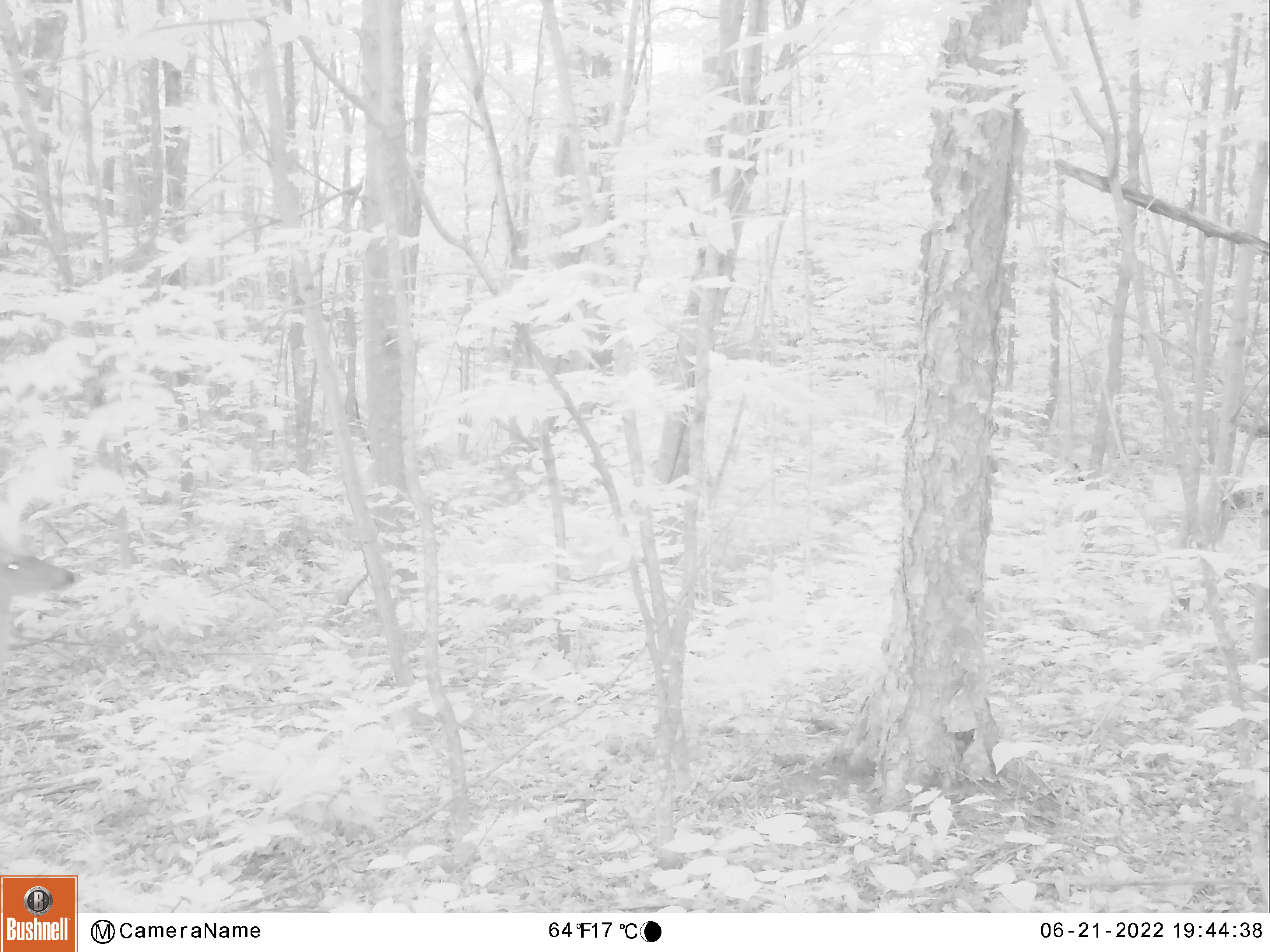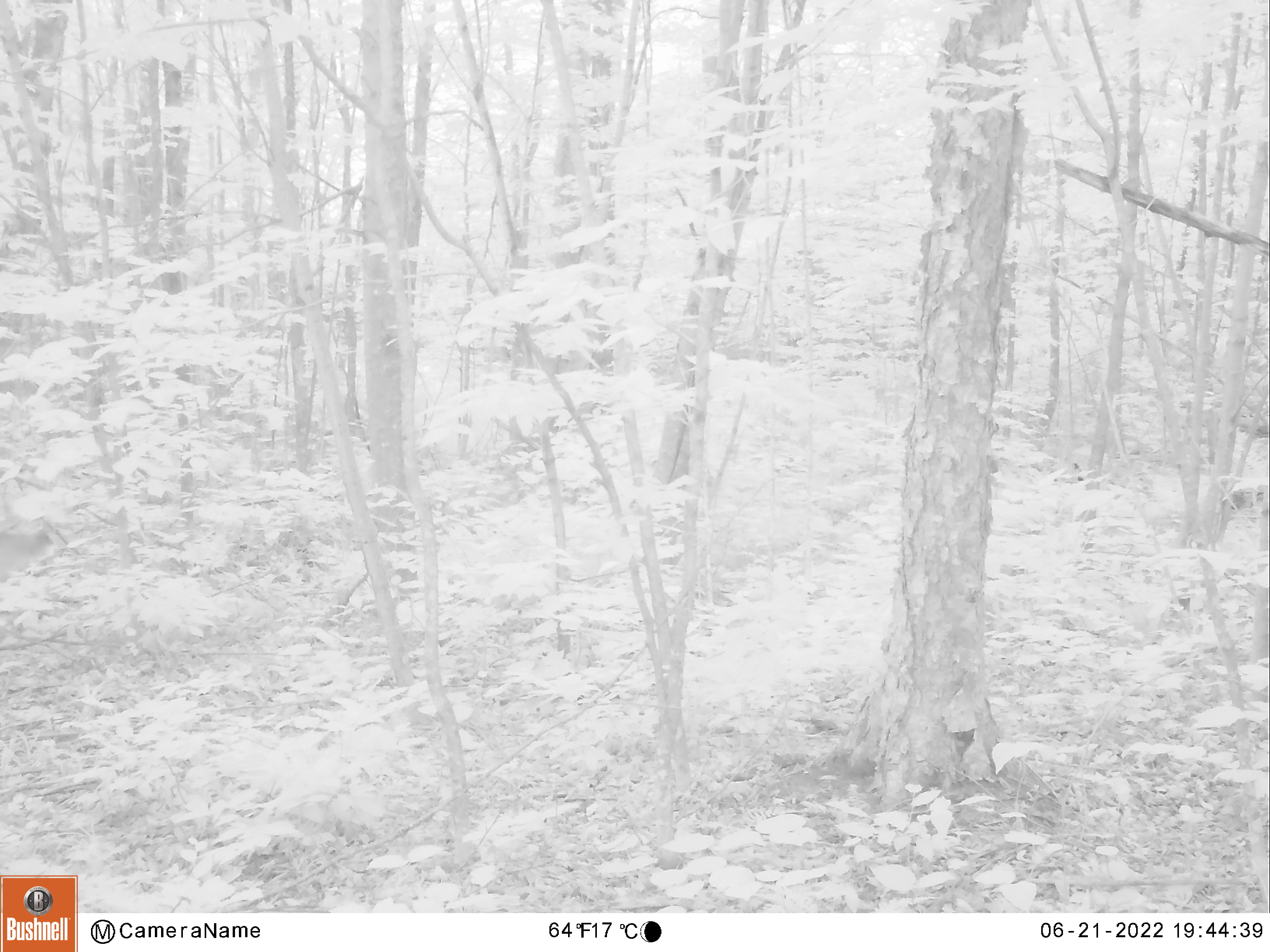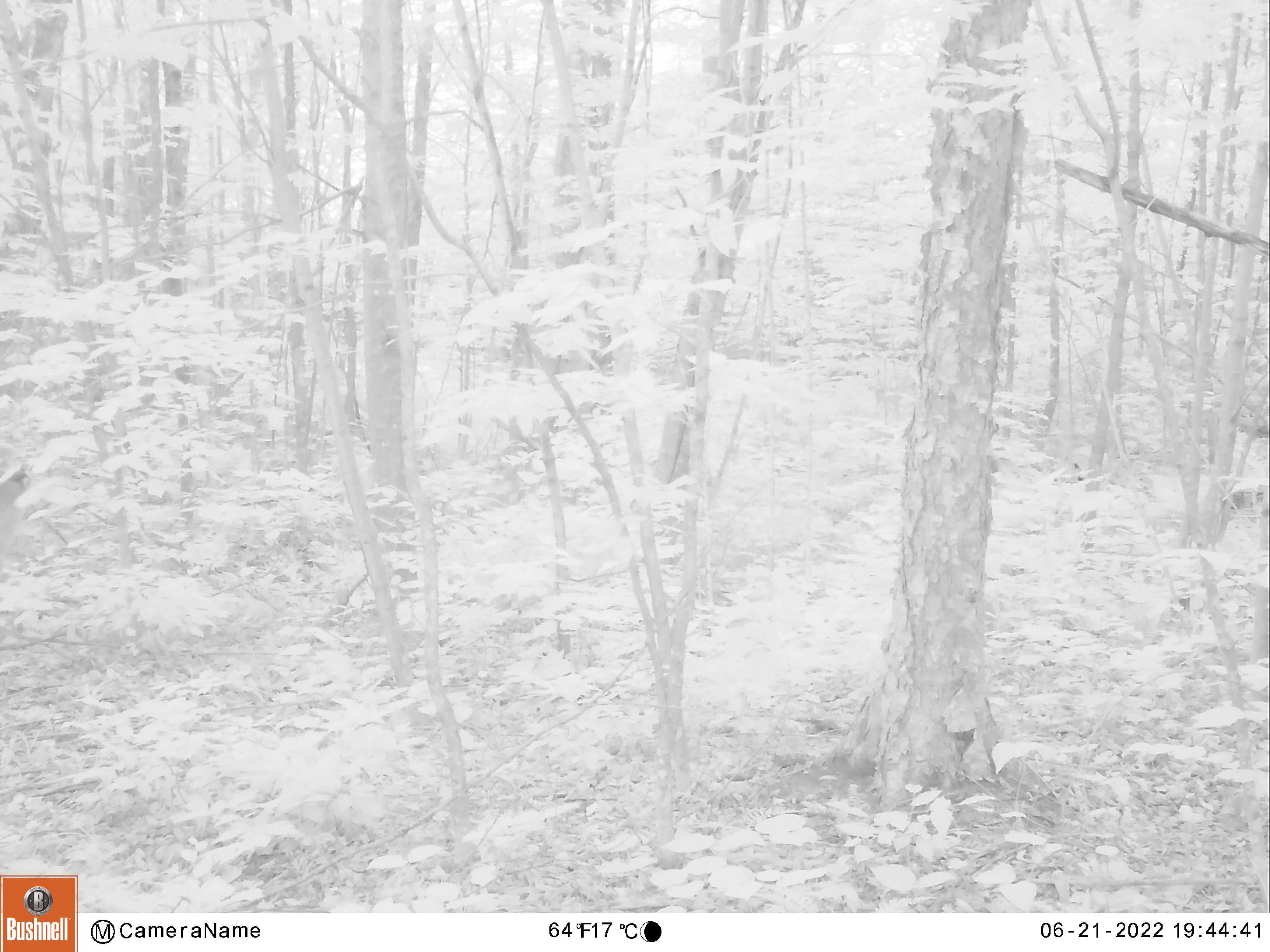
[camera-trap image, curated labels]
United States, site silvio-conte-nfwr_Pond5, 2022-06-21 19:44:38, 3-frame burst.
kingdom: Animalia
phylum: Chordata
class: Mammalia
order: Artiodactyla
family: Cervidae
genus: Odocoileus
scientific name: Odocoileus virginianus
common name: white-tailed deer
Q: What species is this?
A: White-tailed deer (Odocoileus virginianus).